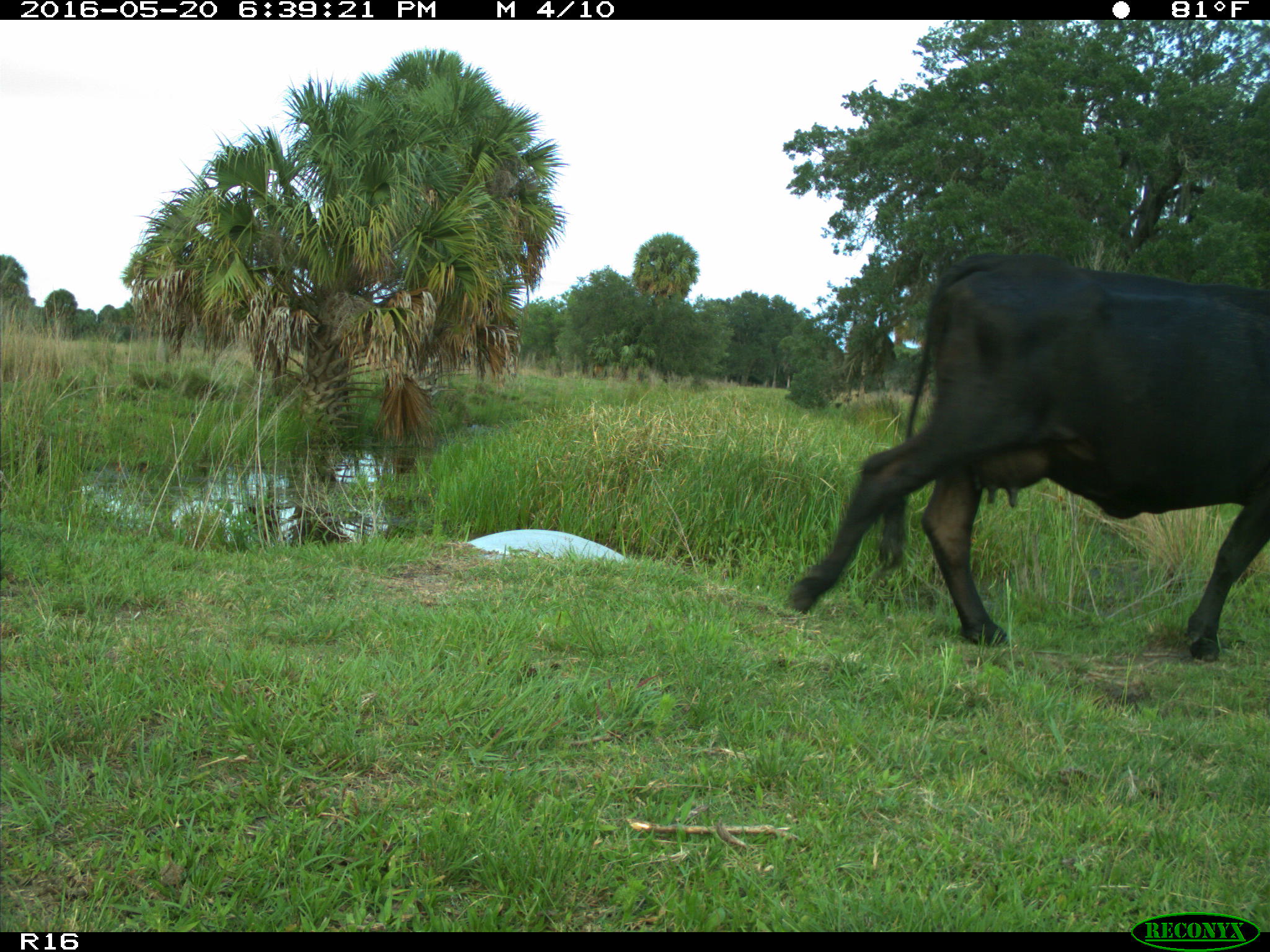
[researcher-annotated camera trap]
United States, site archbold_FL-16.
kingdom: Animalia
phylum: Chordata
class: Mammalia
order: Artiodactyla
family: Bovidae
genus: Bos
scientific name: Bos taurus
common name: domestic cow